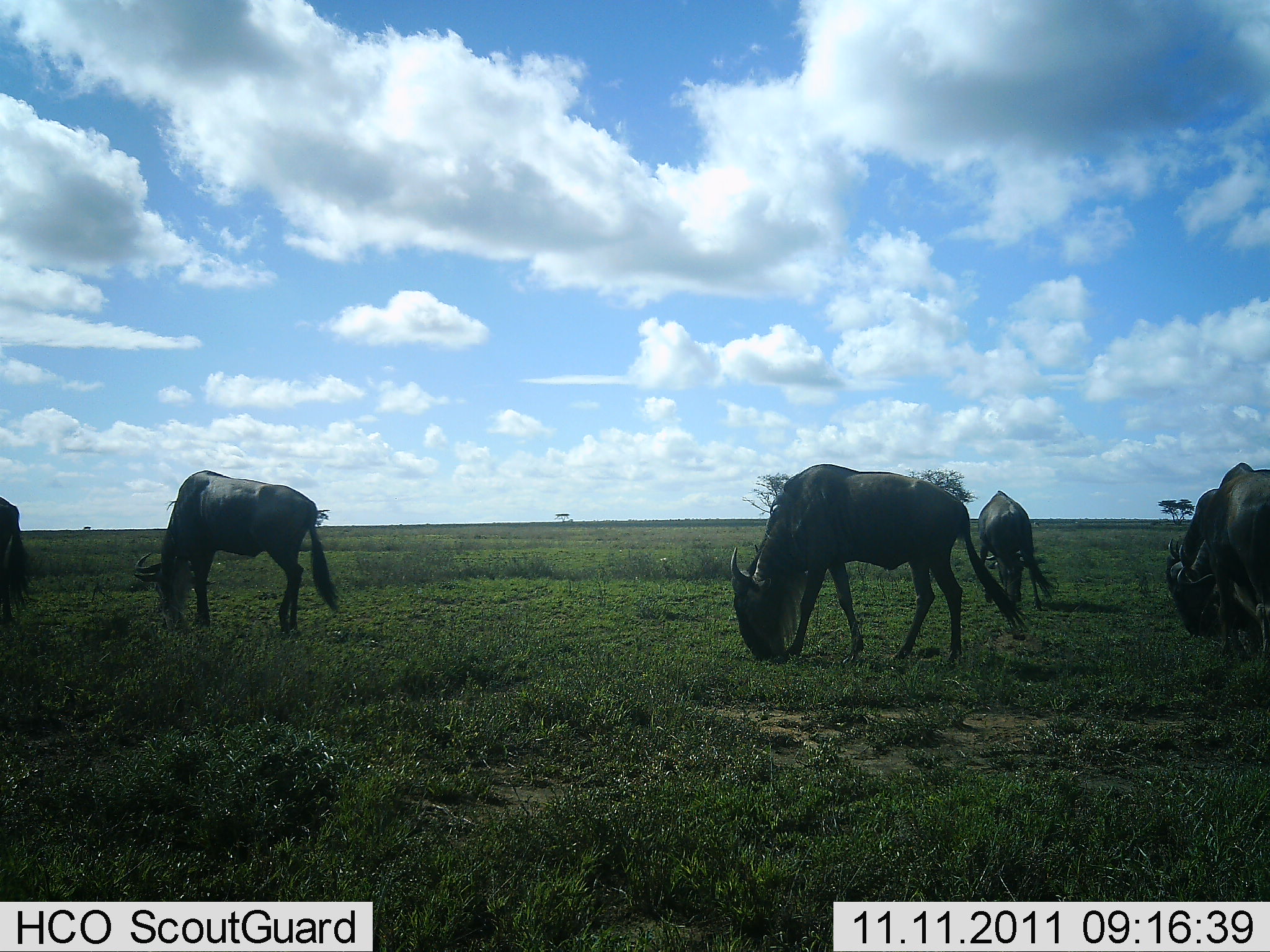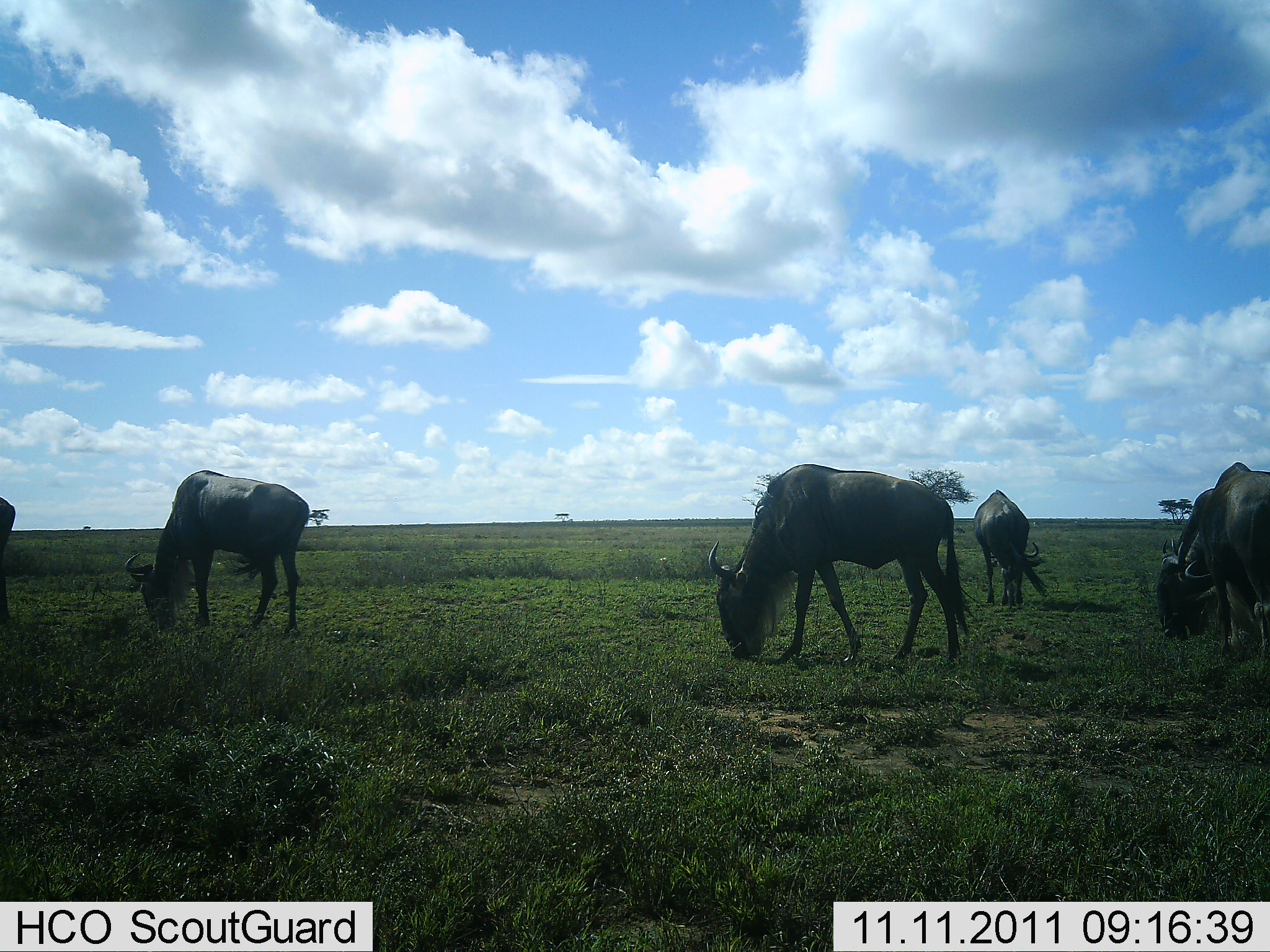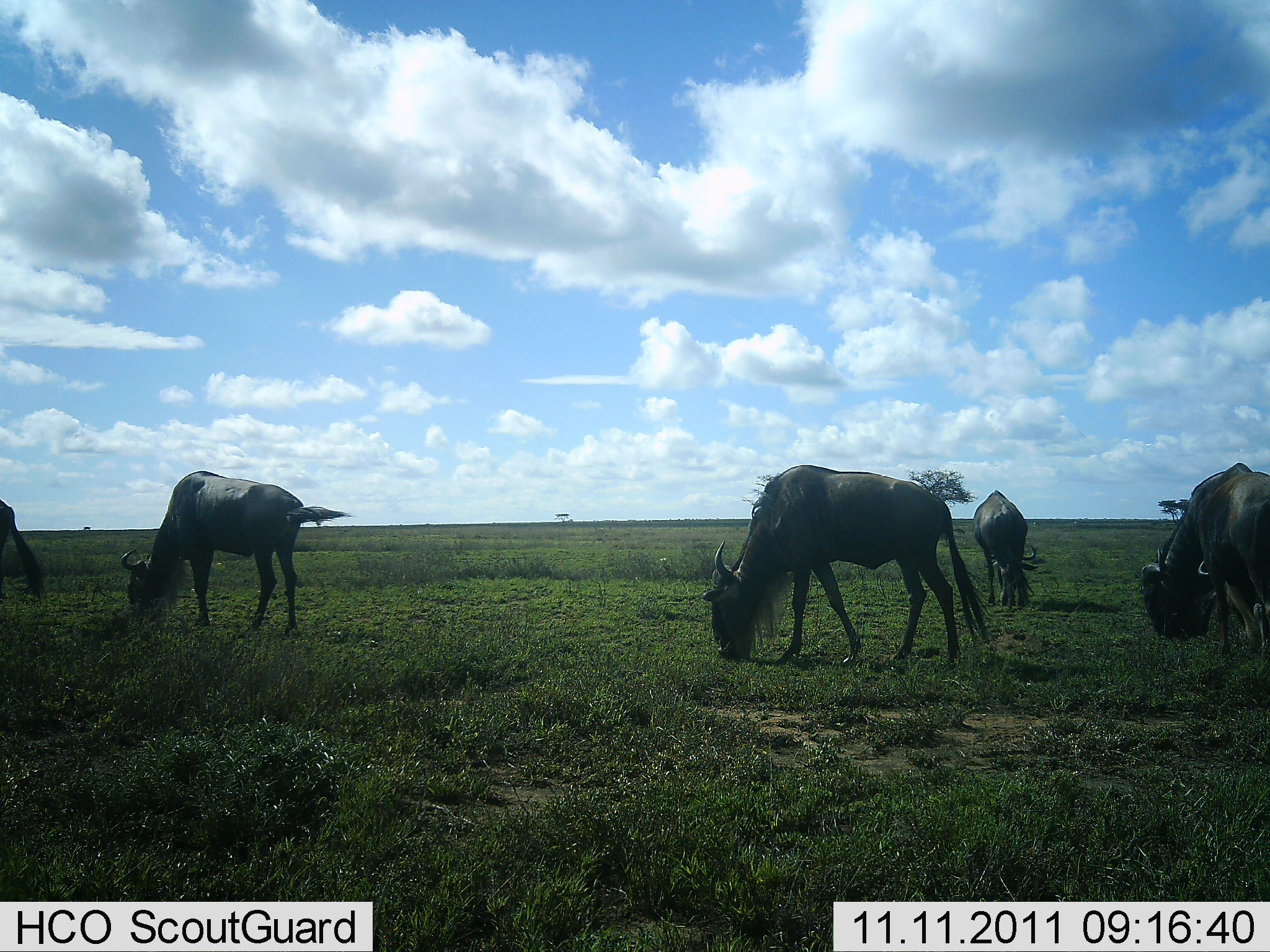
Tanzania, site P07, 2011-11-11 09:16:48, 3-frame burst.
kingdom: Animalia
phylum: Chordata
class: Mammalia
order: Artiodactyla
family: Bovidae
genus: Connochaetes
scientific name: Connochaetes taurinus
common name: blue wildebeest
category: wildebeest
Wildebeest (blue wildebeest) (Connochaetes taurinus), count 5. Behavior (volunteer vote fractions): standing 18%, resting 0%, moving 27%, interacting 0%. Young present (vote fraction): 0%. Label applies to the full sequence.